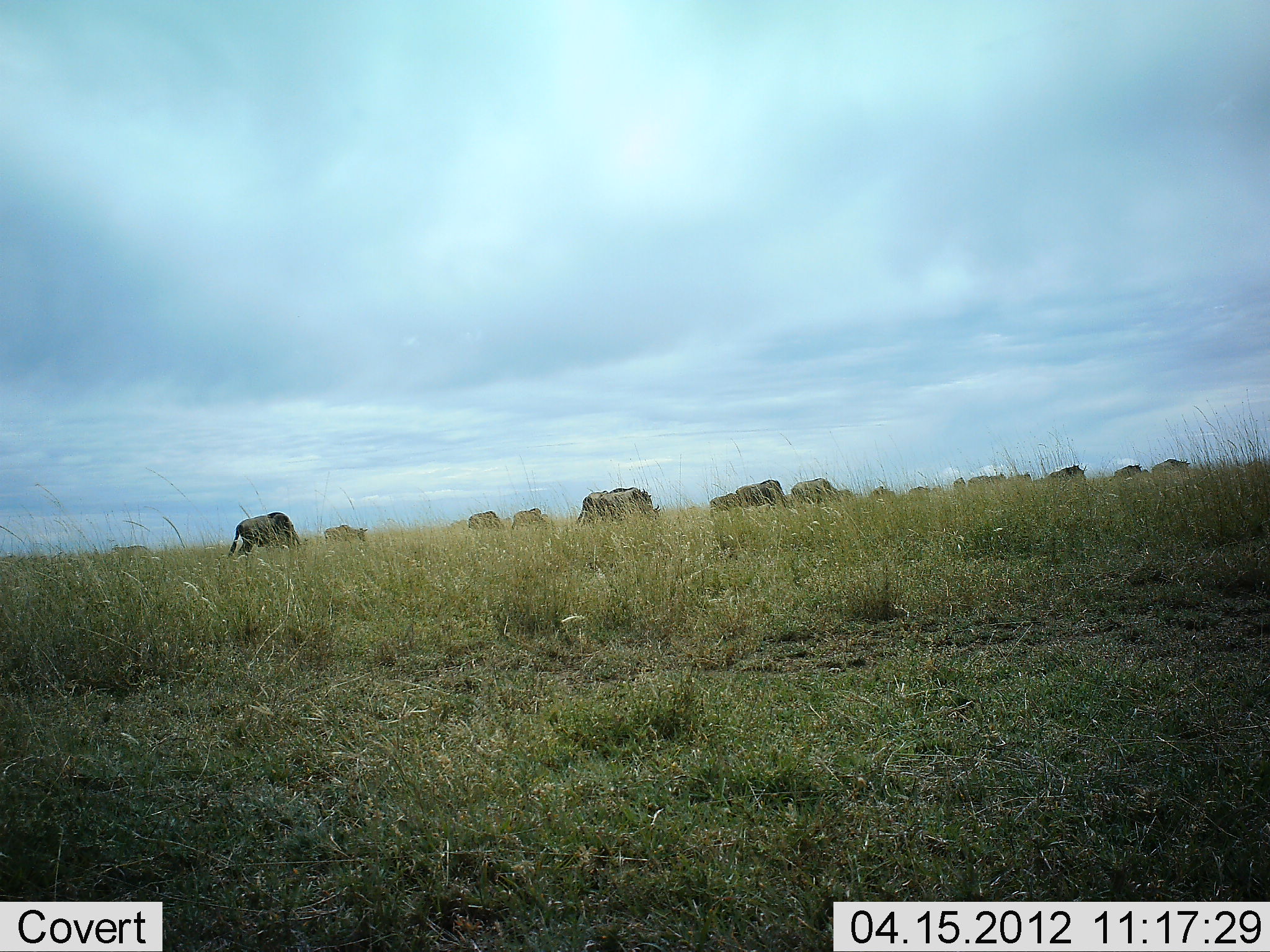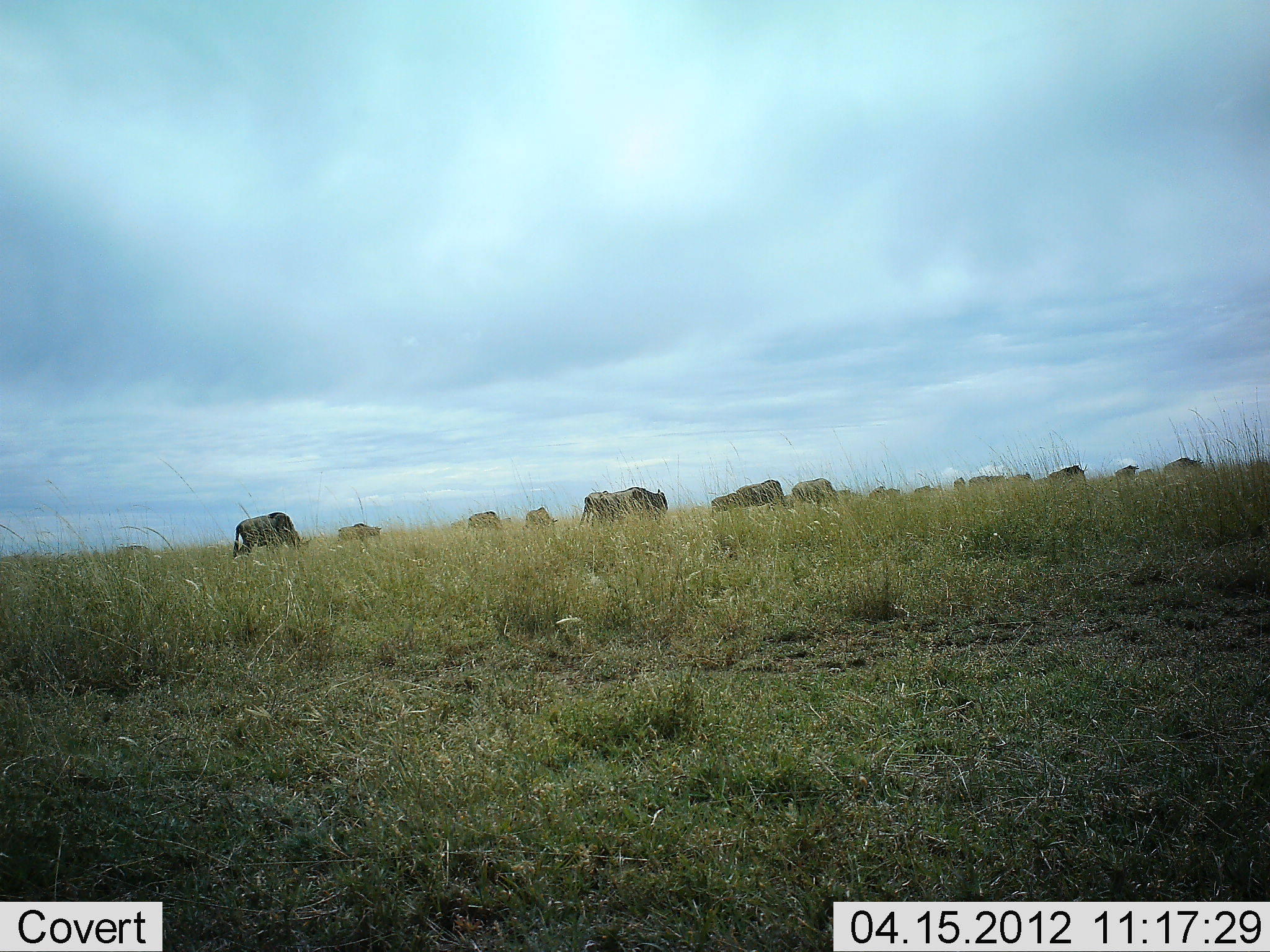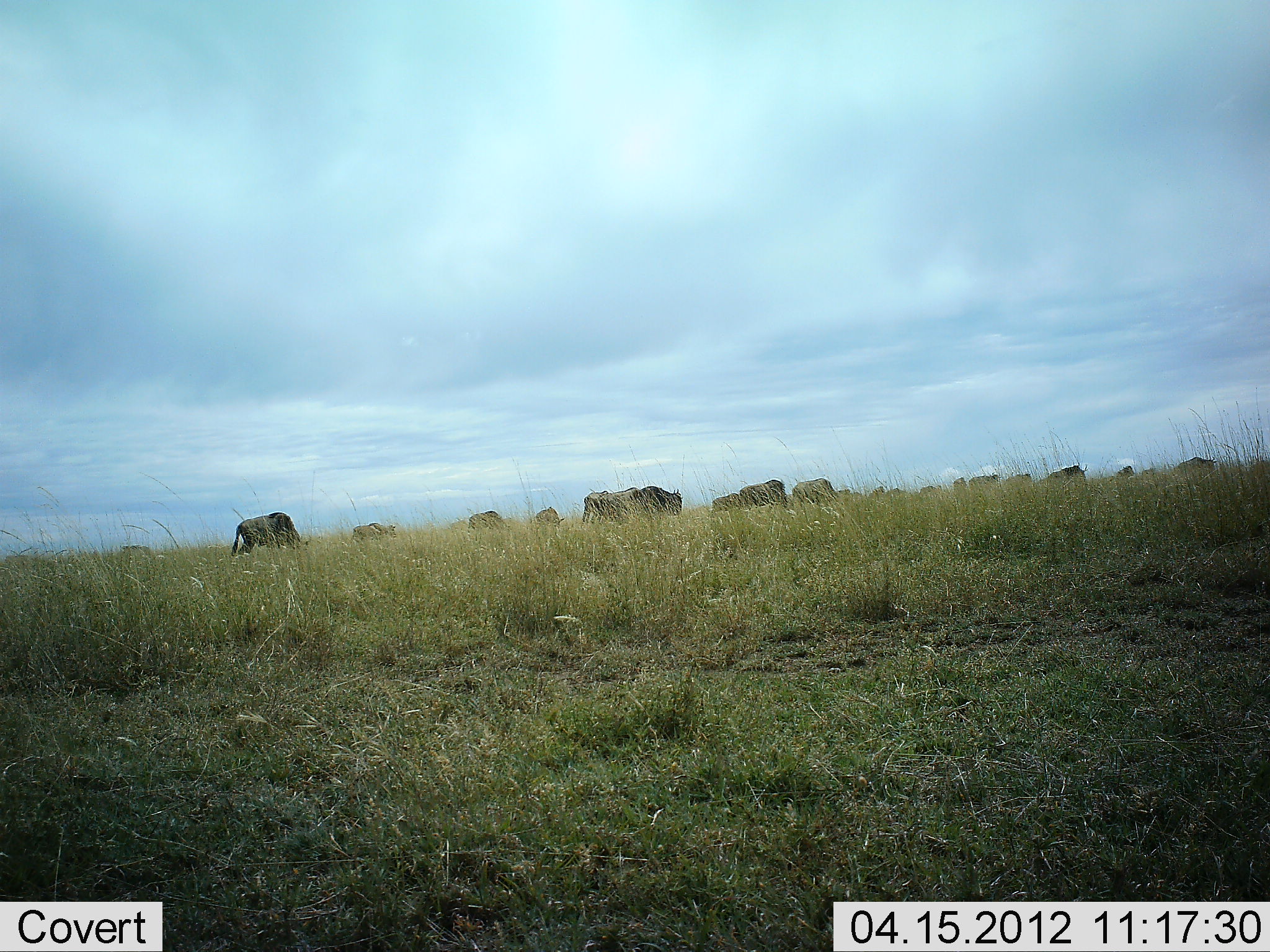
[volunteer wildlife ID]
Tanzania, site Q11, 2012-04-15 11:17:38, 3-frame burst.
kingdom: Animalia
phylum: Chordata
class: Mammalia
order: Artiodactyla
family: Bovidae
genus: Connochaetes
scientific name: Connochaetes taurinus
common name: blue wildebeest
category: wildebeest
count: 11-50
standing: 24%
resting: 0%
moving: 53%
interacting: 6%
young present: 0%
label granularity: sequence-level